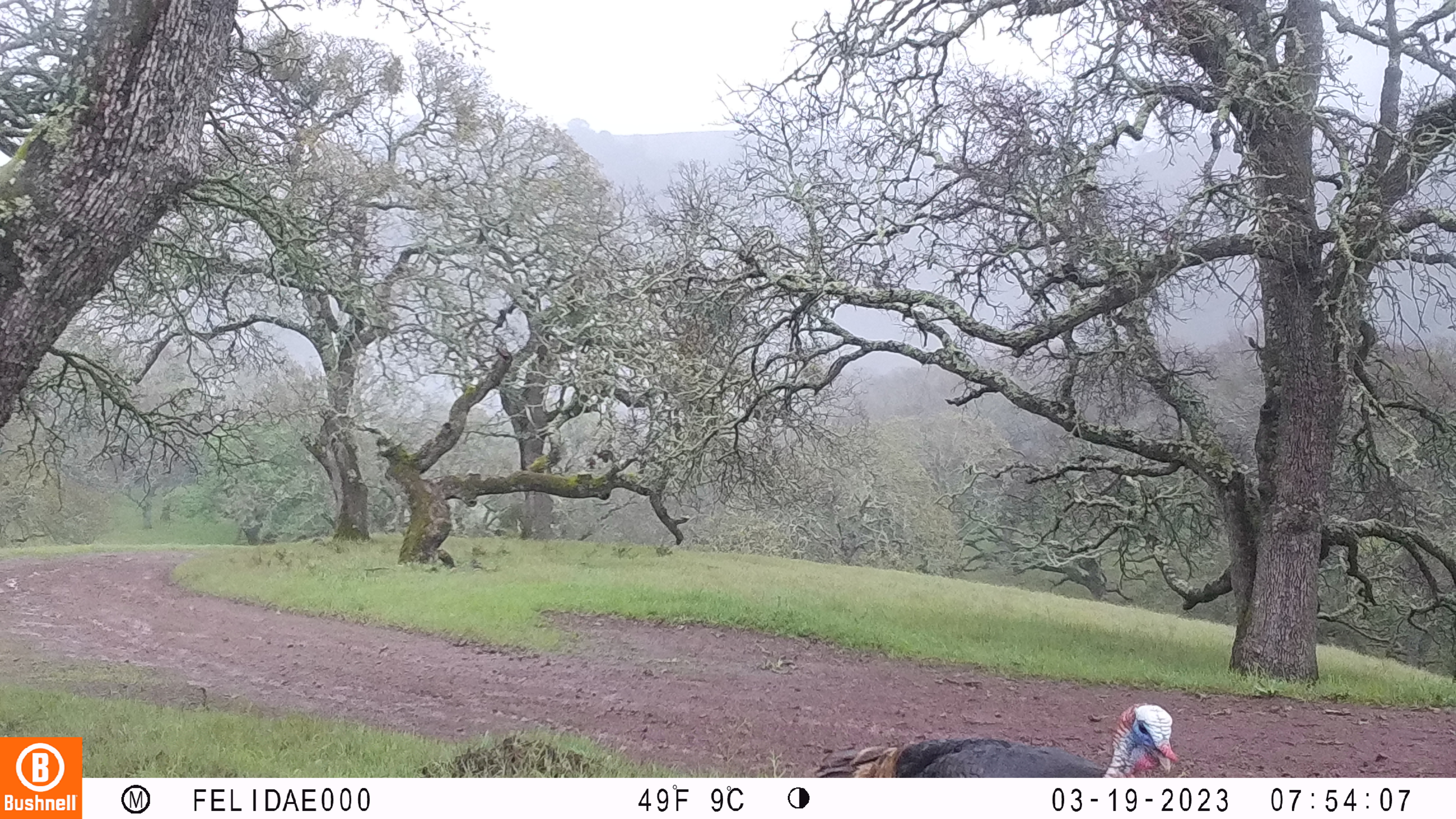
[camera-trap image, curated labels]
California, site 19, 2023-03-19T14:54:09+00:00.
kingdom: Animalia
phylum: Chordata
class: Aves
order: Galliformes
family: Phasianidae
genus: Meleagris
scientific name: Meleagris gallopavo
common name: turkey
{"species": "turkey (Meleagris gallopavo)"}